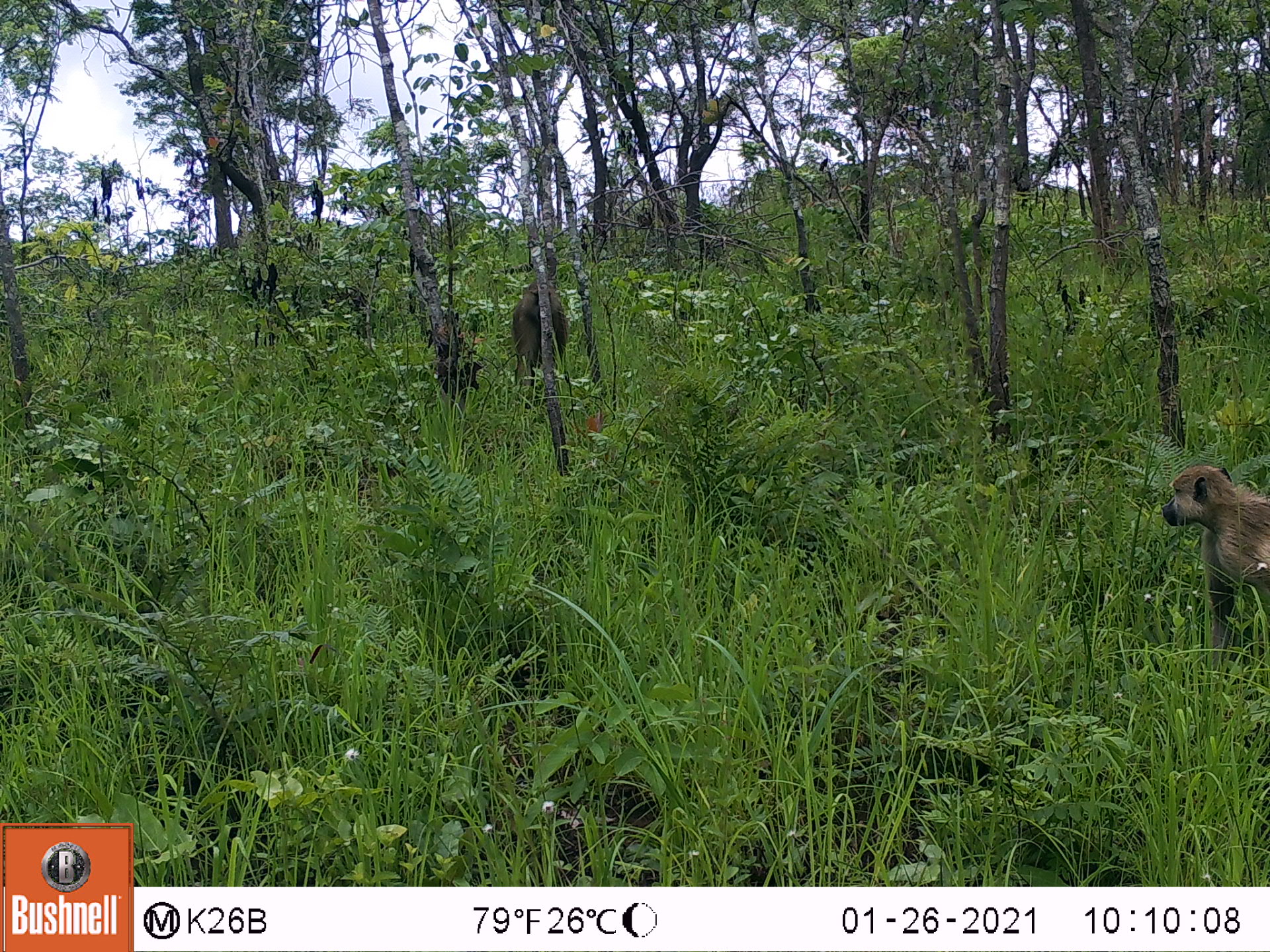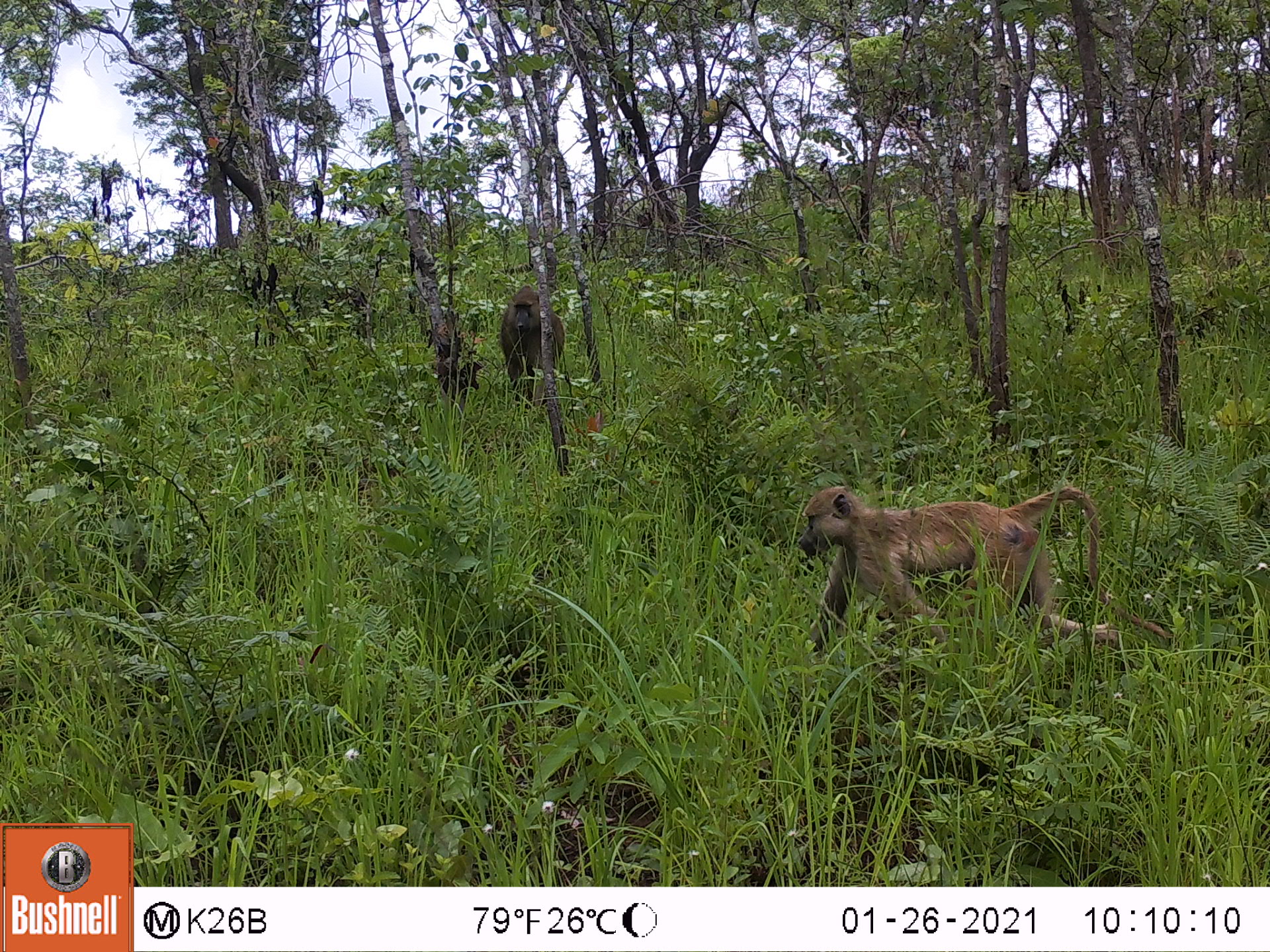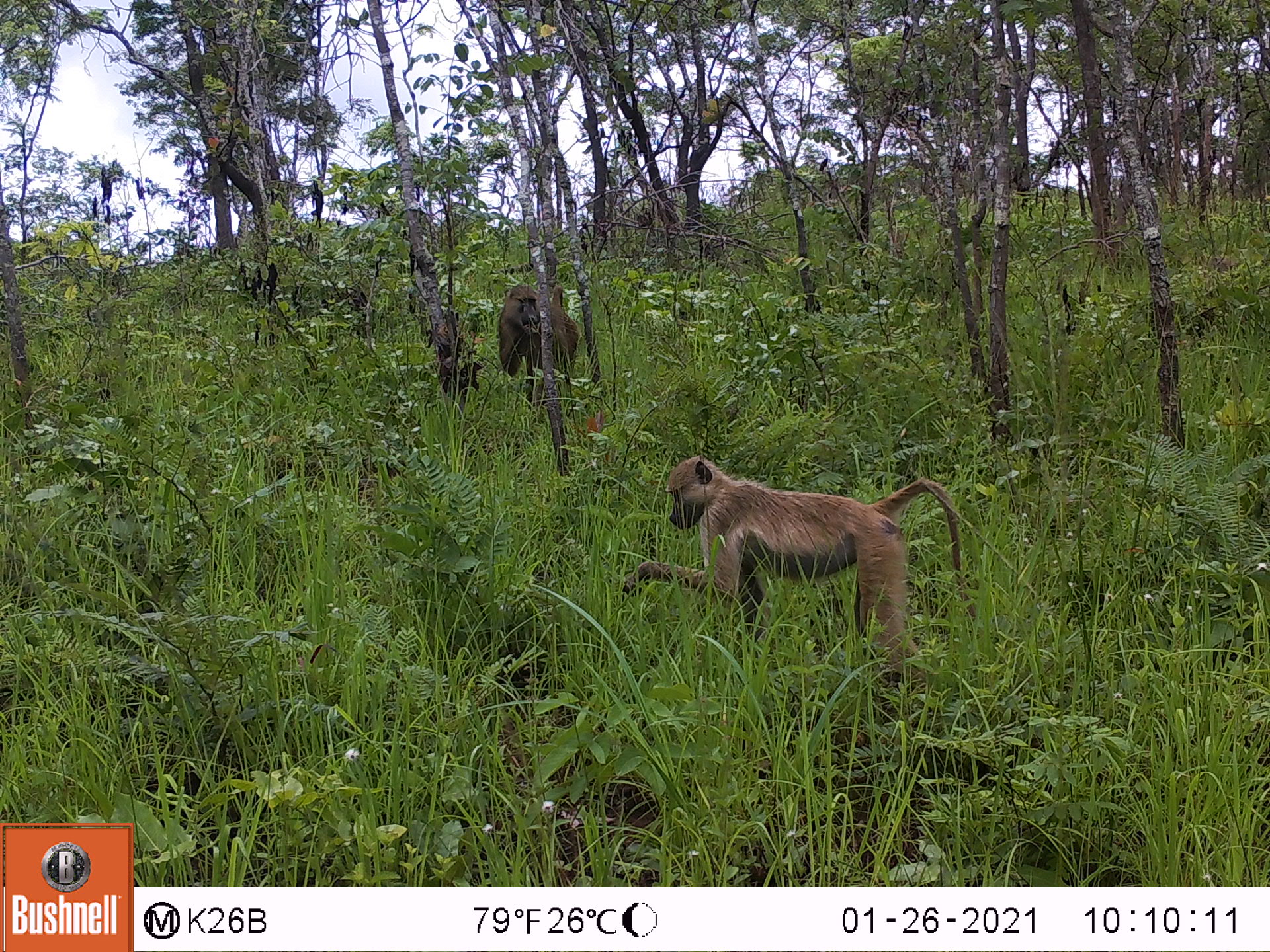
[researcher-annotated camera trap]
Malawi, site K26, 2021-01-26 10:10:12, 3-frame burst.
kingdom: Animalia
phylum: Chordata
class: Mammalia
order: Primates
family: Cercopithecidae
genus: Papio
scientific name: Papio cynocephalus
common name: yellow baboon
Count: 2.